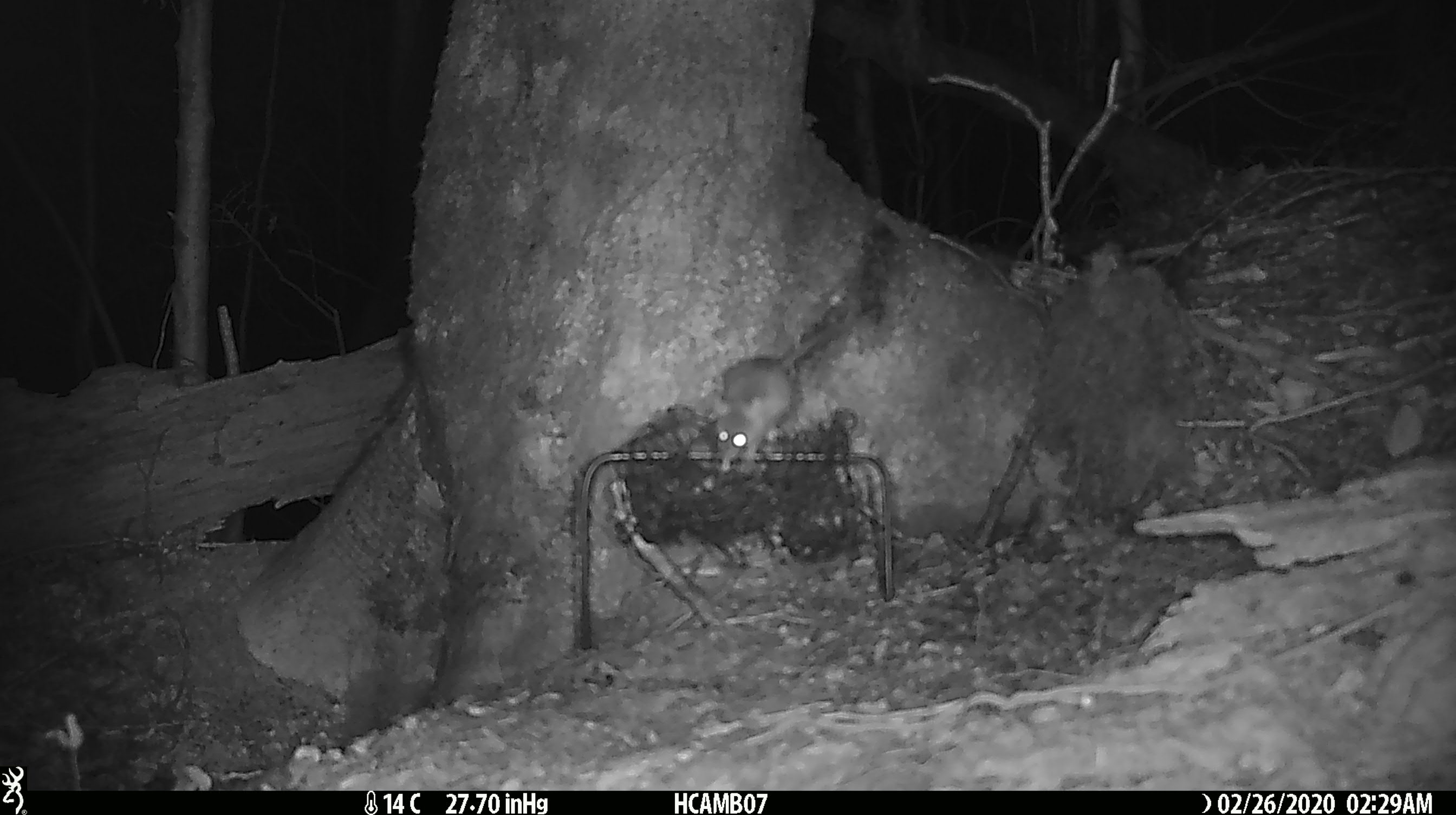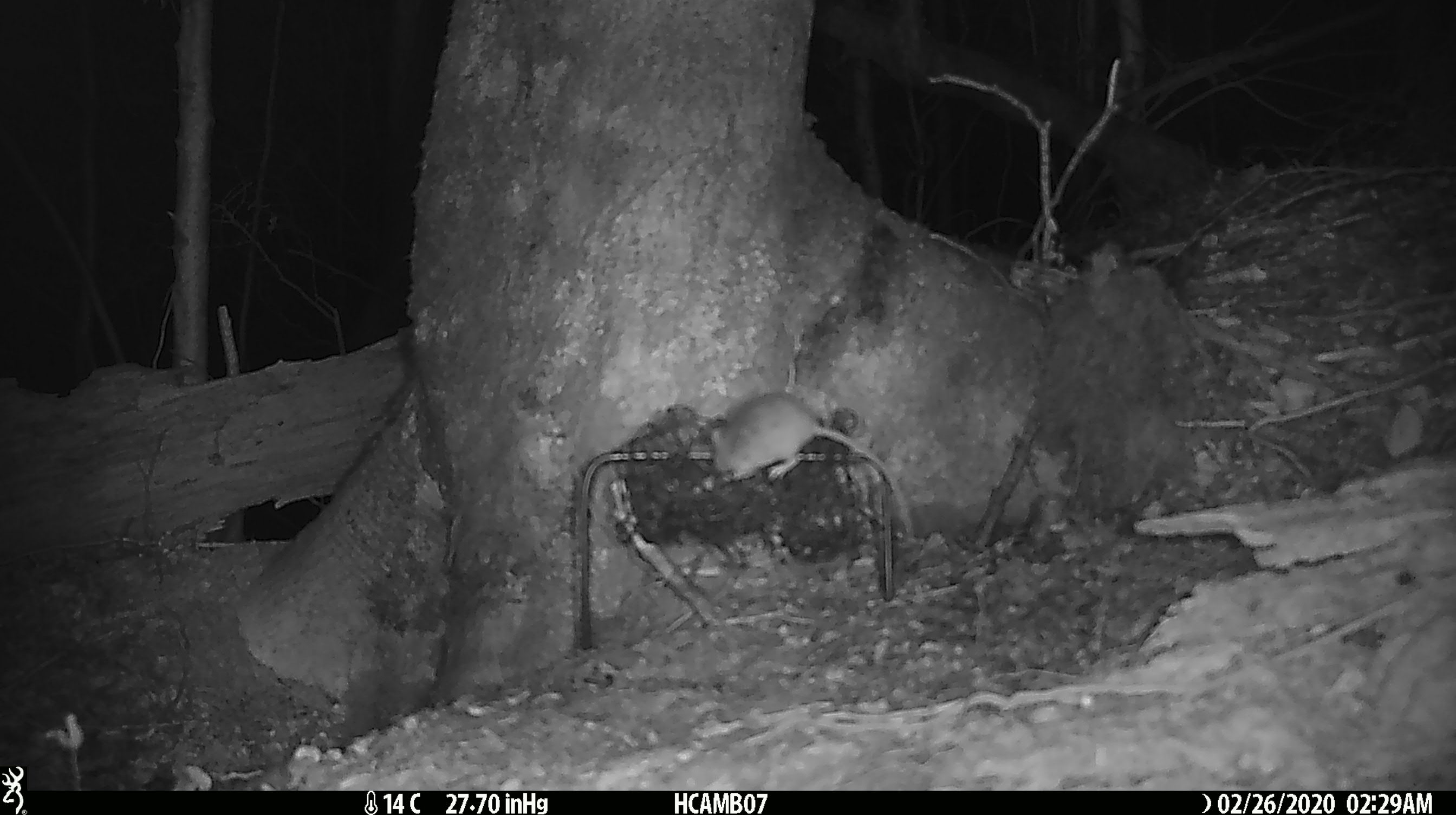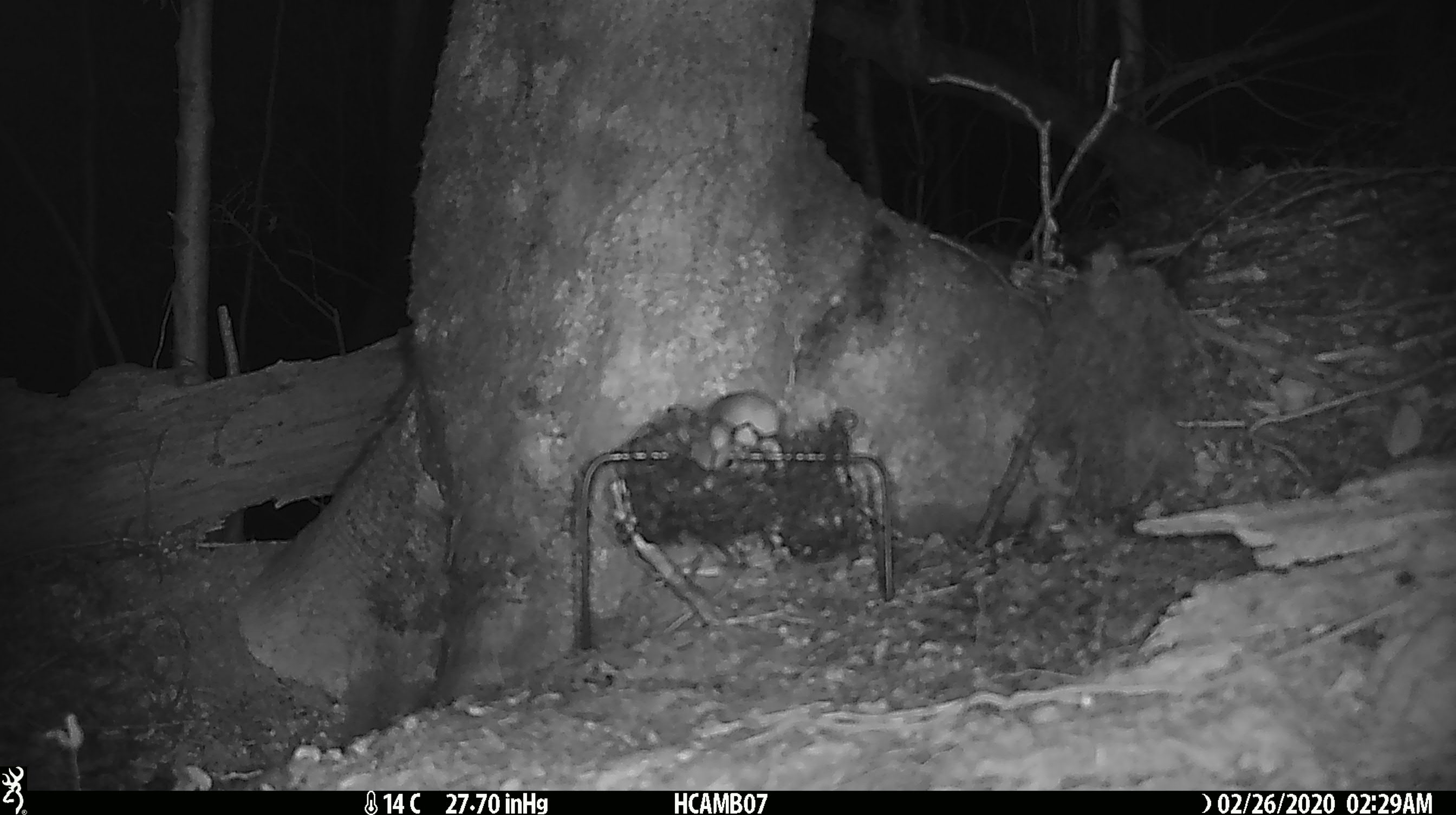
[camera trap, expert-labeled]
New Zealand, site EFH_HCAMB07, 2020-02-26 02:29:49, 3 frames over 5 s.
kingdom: Animalia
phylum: Chordata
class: Mammalia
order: Rodentia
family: Muridae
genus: Mus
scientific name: Mus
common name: mouse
Mouse (Mus).